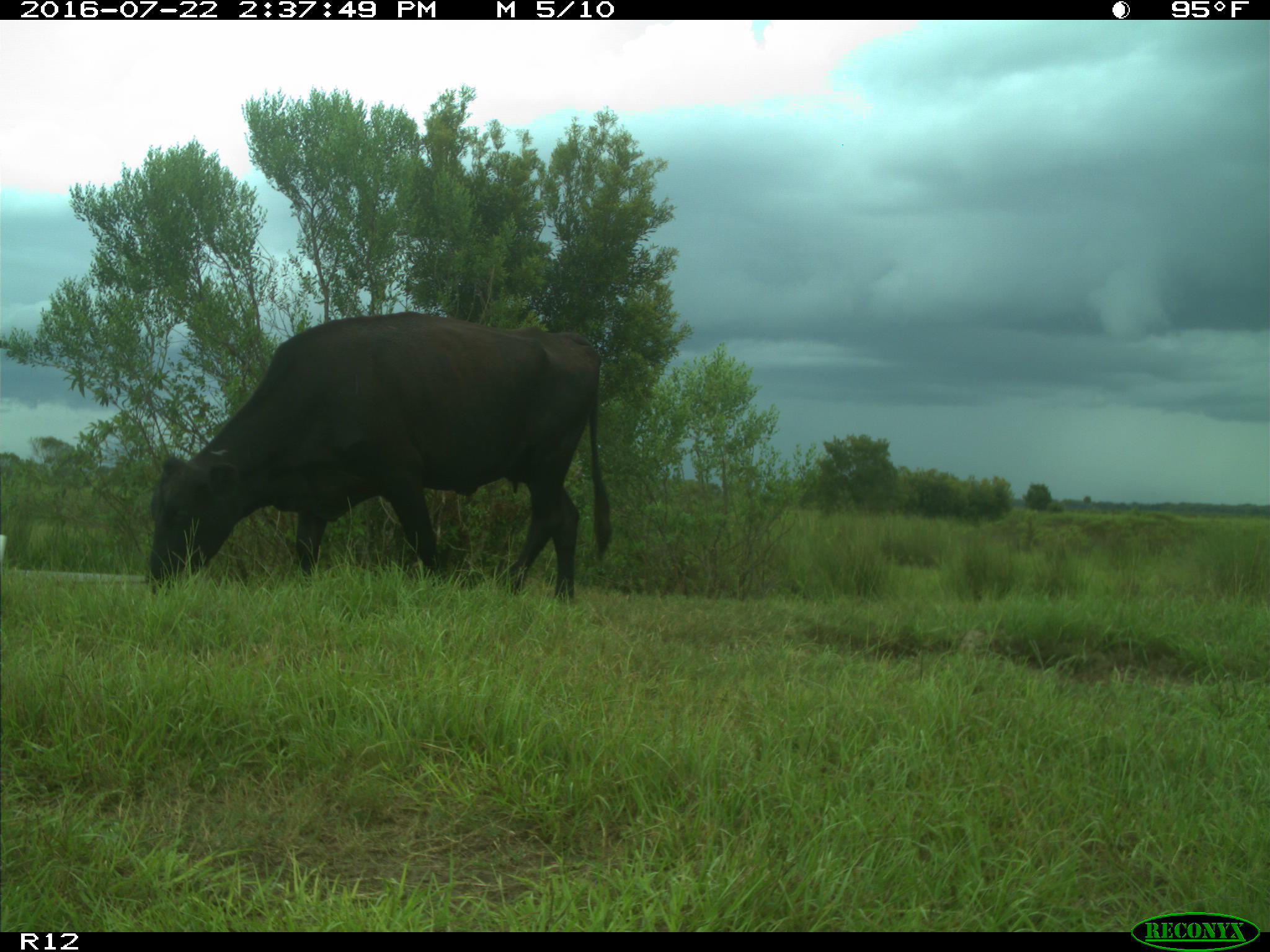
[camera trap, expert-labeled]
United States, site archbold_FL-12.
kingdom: Animalia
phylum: Chordata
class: Mammalia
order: Artiodactyla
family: Bovidae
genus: Bos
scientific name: Bos taurus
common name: domestic cow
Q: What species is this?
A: Bos taurus (domestic cow).